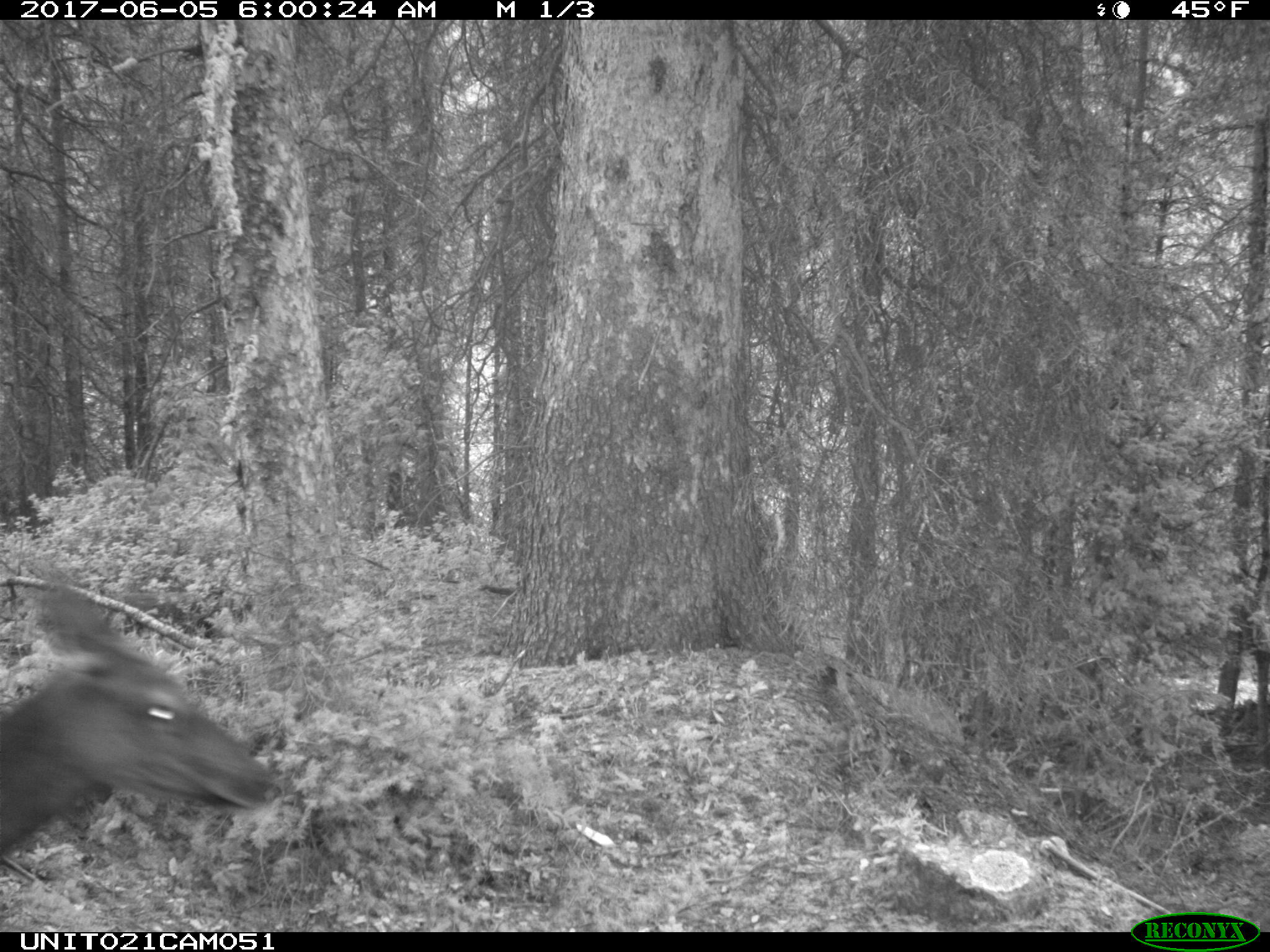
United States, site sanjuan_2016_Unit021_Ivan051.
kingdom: Animalia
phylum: Chordata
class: Mammalia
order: Artiodactyla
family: Cervidae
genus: Cervus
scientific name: Cervus elaphus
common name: red deer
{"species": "Cervus elaphus (red deer)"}